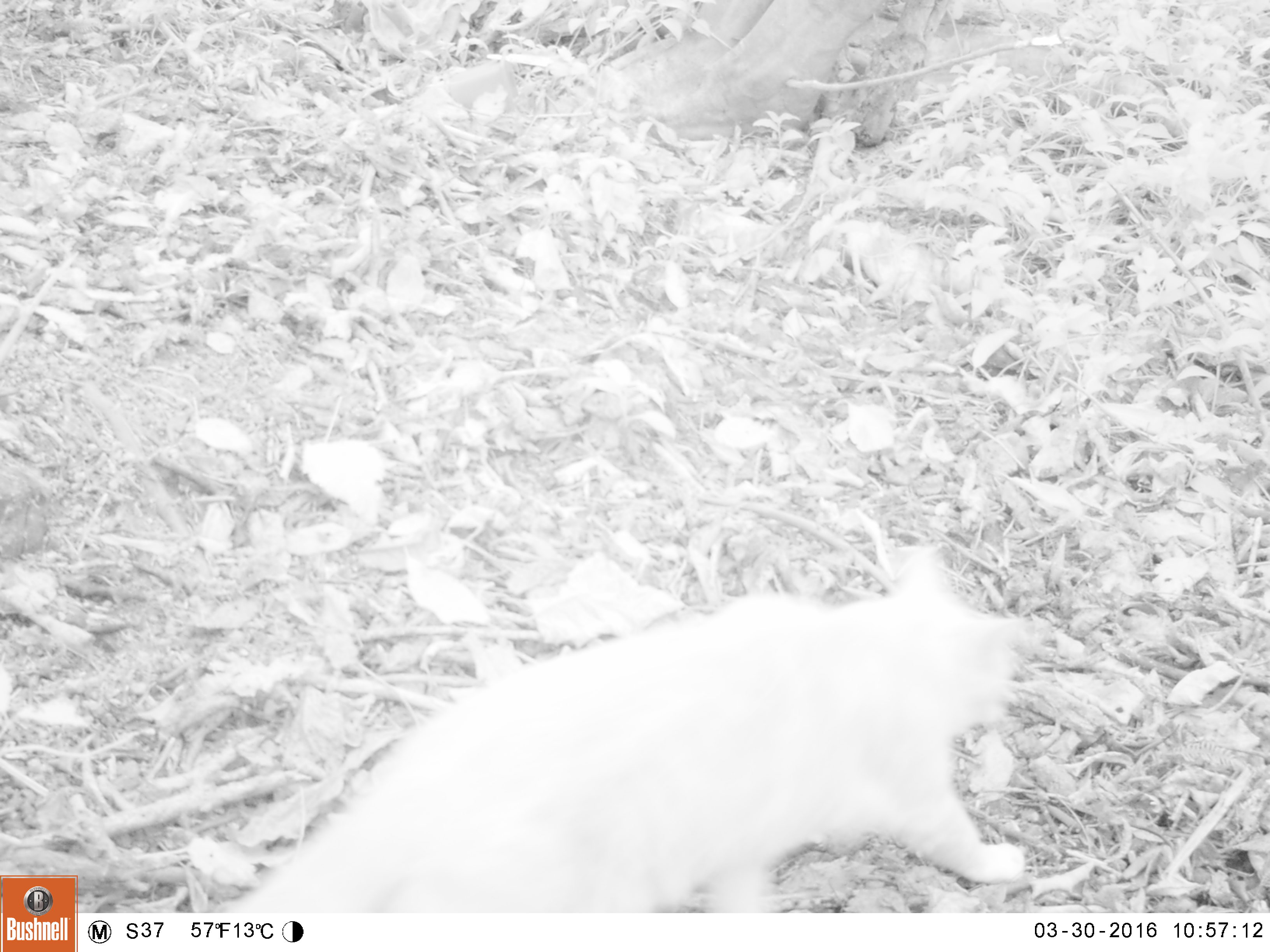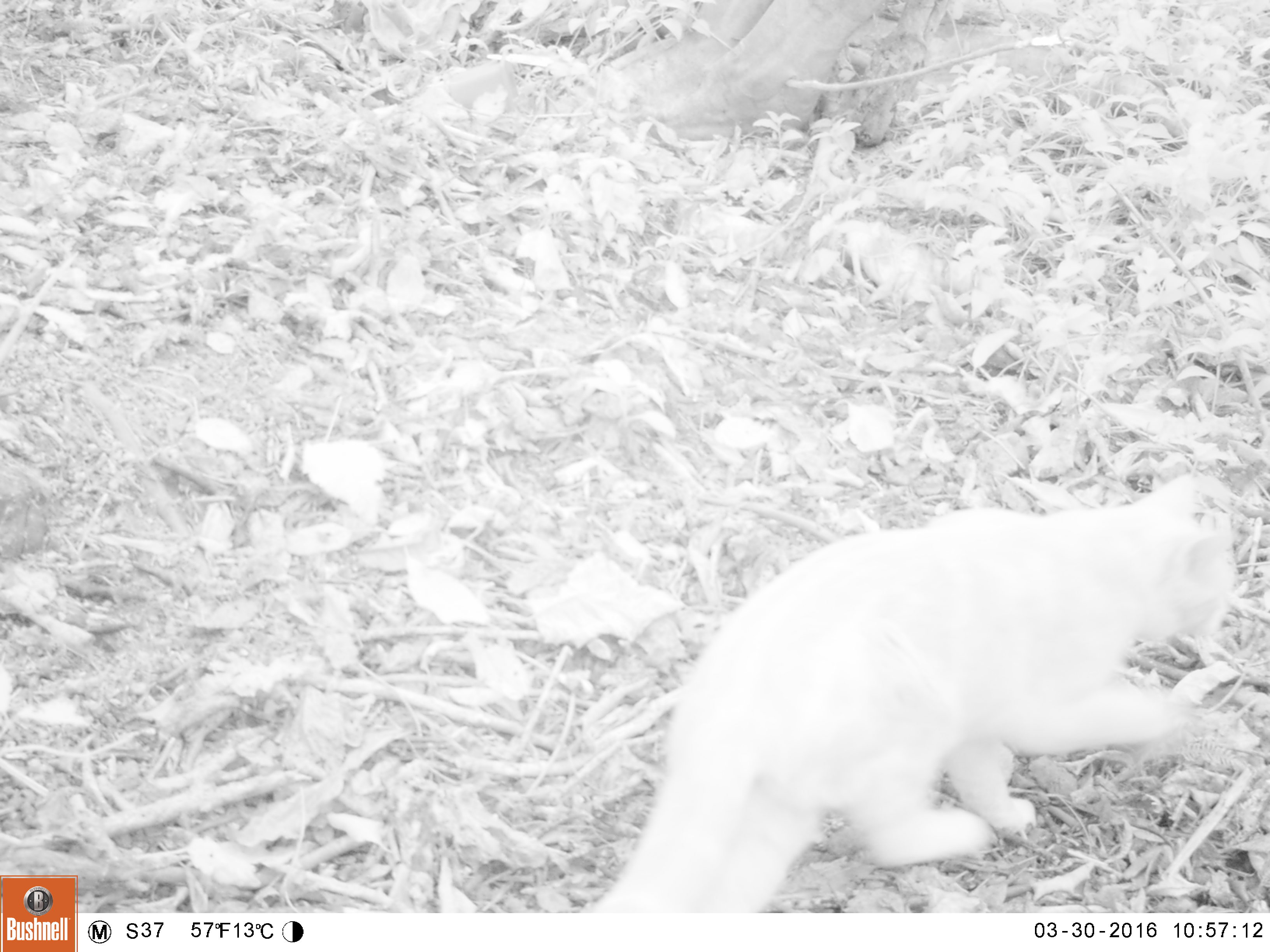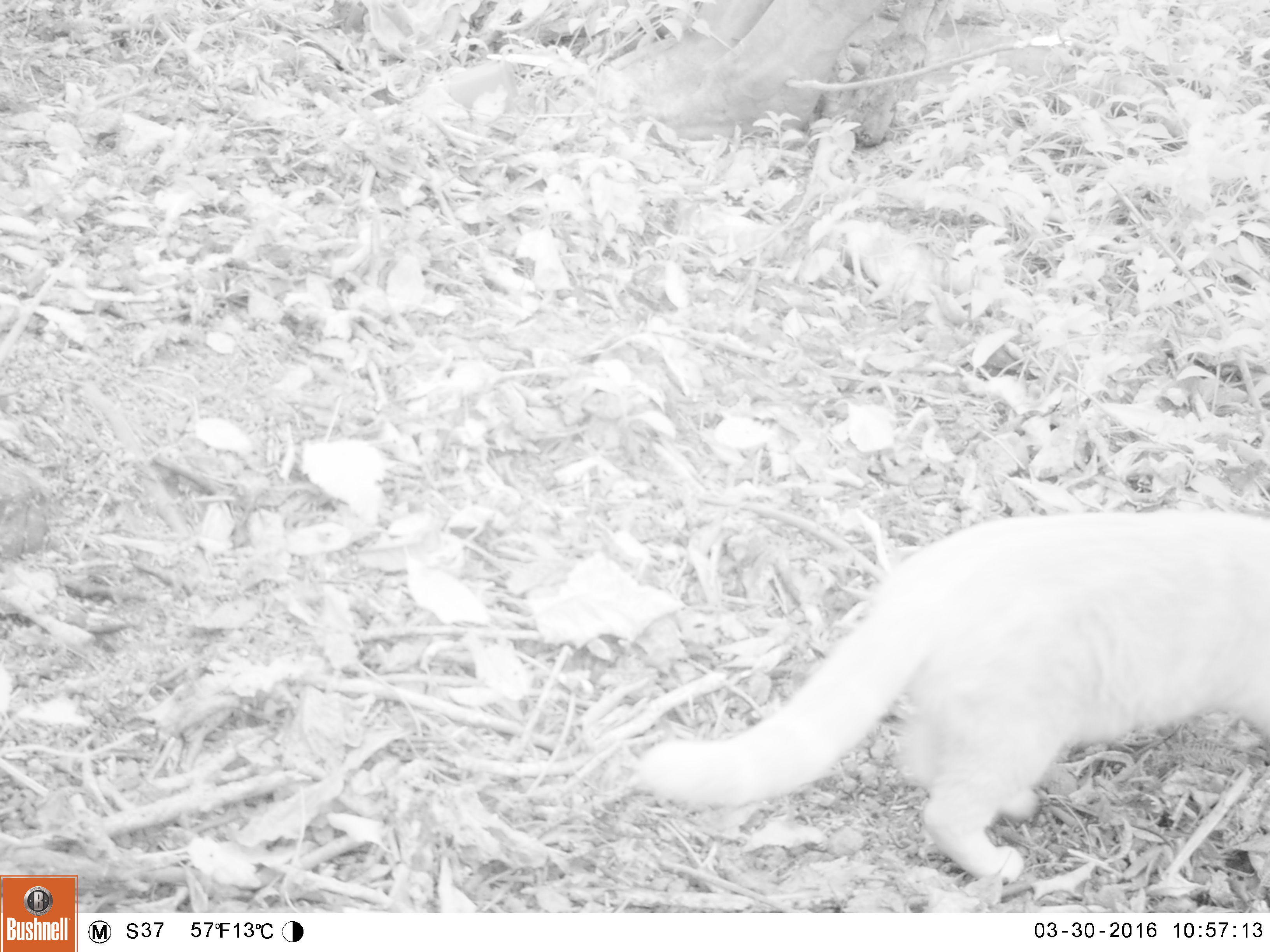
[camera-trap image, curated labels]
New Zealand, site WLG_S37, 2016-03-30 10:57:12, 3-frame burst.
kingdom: Animalia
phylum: Chordata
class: Mammalia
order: Carnivora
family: Felidae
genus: Felis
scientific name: Felis catus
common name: domestic cat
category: cat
Cat (domestic cat) (Felis catus).